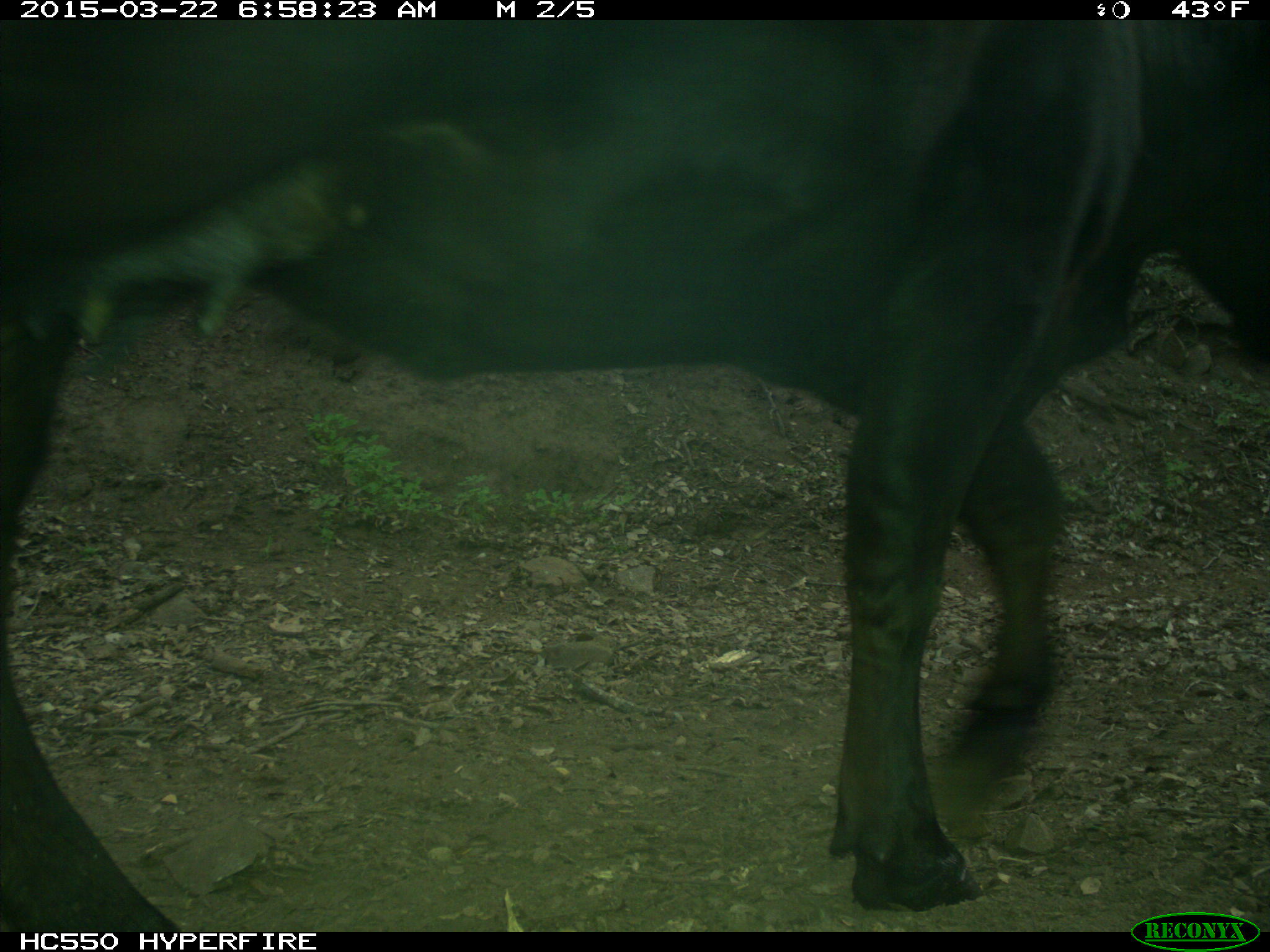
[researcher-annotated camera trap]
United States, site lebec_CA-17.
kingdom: Animalia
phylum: Chordata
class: Mammalia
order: Artiodactyla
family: Bovidae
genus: Bos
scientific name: Bos taurus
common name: domestic cow